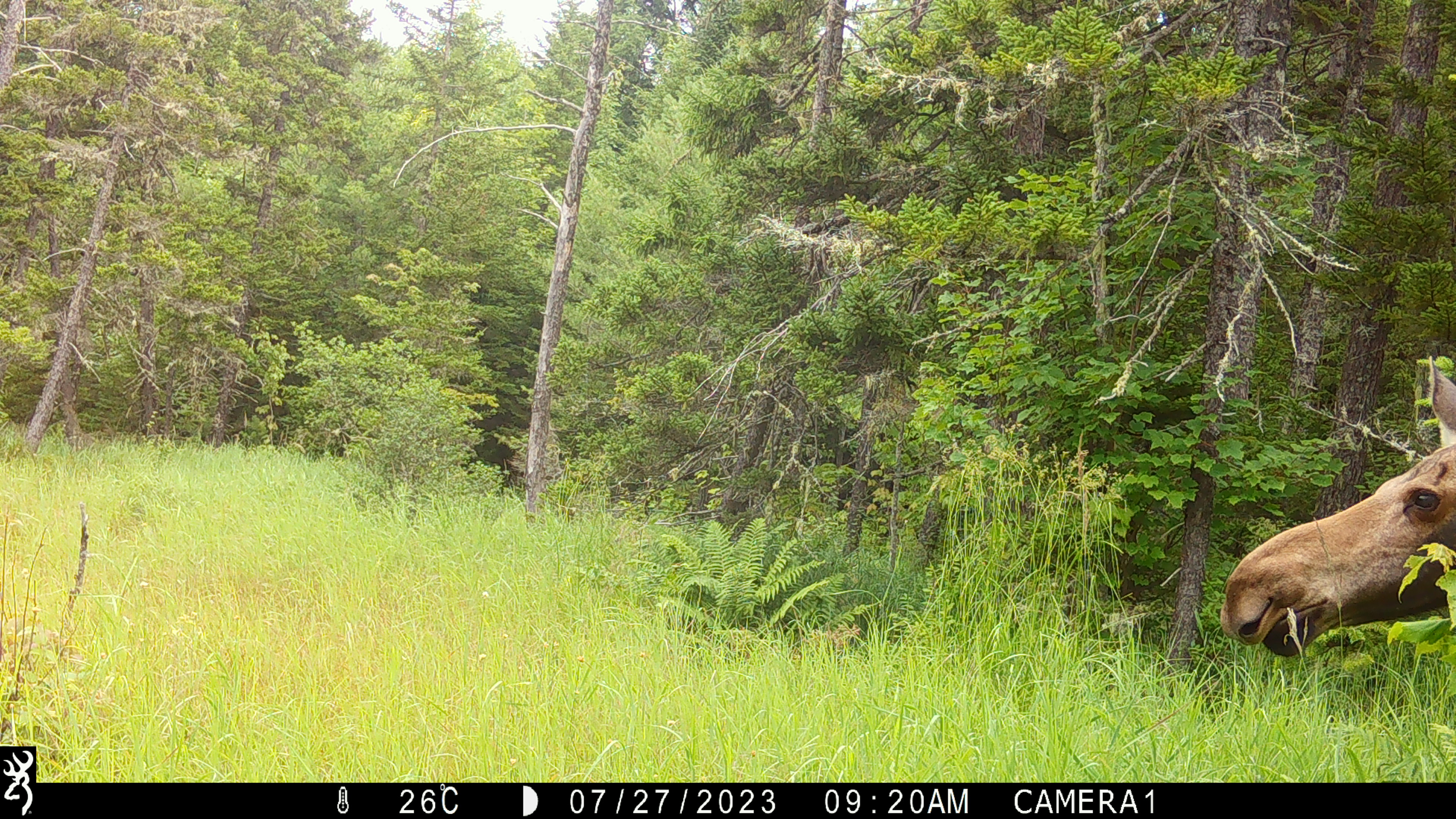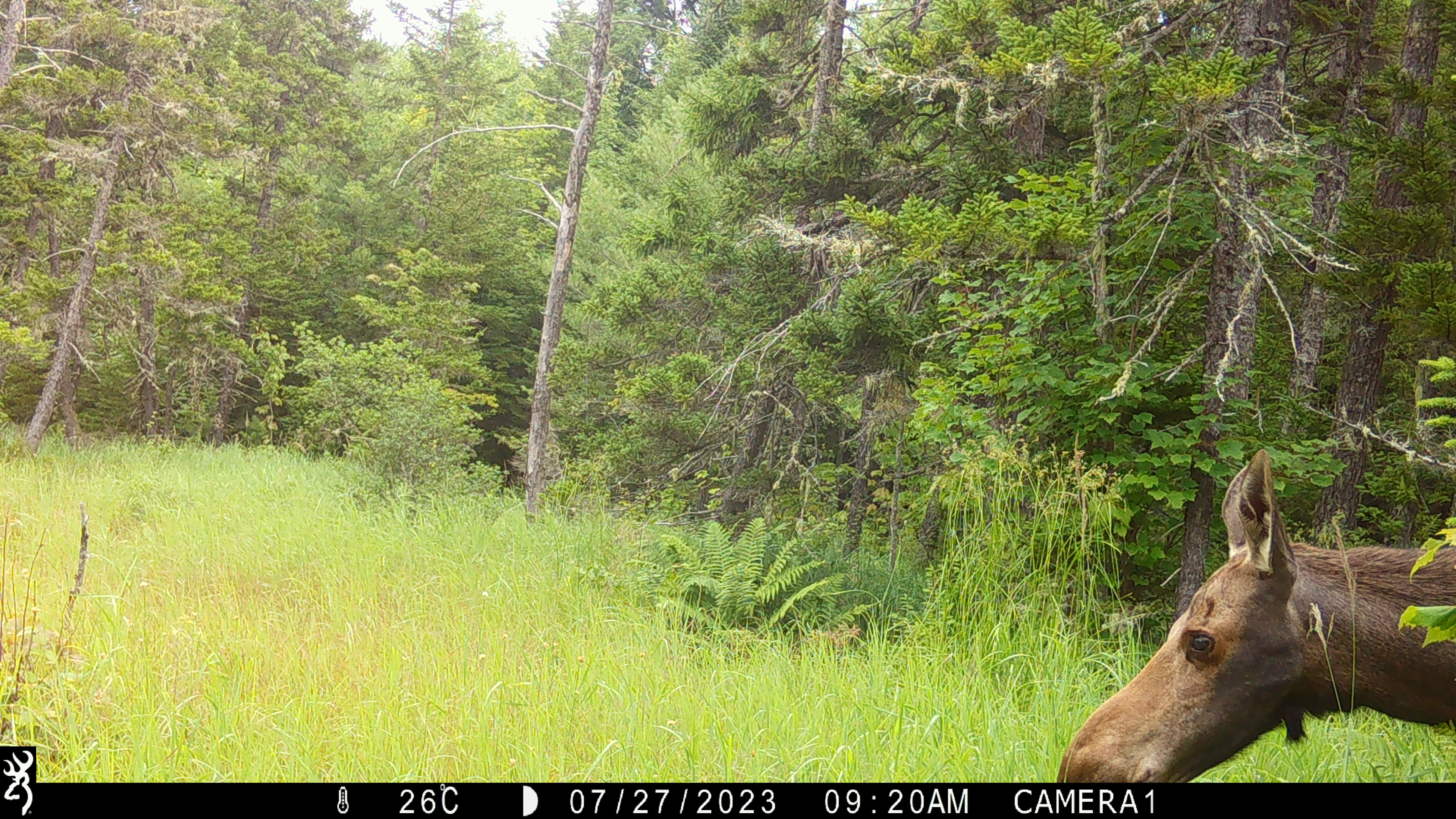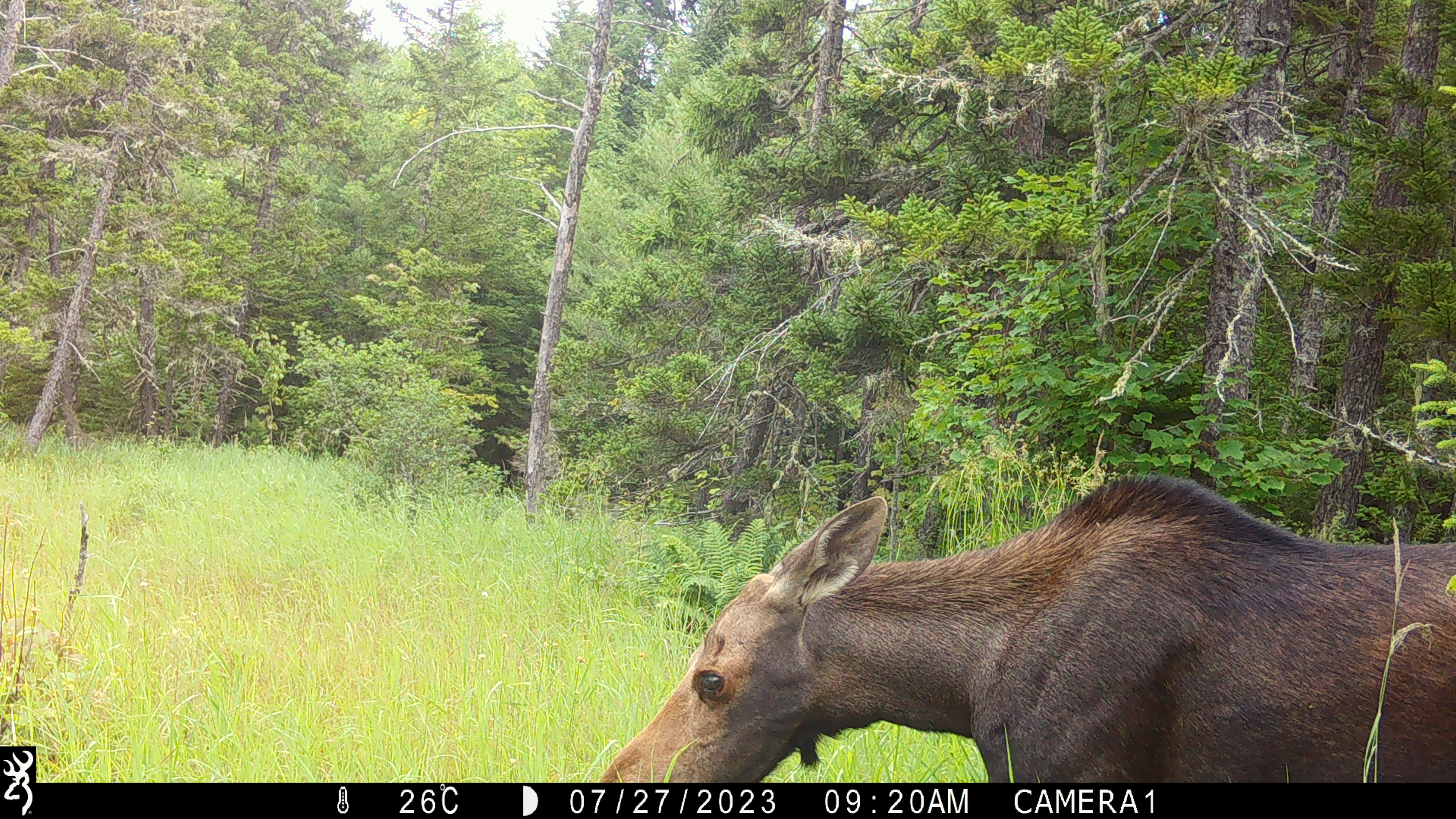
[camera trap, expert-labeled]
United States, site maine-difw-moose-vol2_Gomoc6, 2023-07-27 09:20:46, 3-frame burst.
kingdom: Animalia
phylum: Chordata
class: Mammalia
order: Artiodactyla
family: Cervidae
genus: Alces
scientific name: Alces alces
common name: moose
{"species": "moose (Alces alces)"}